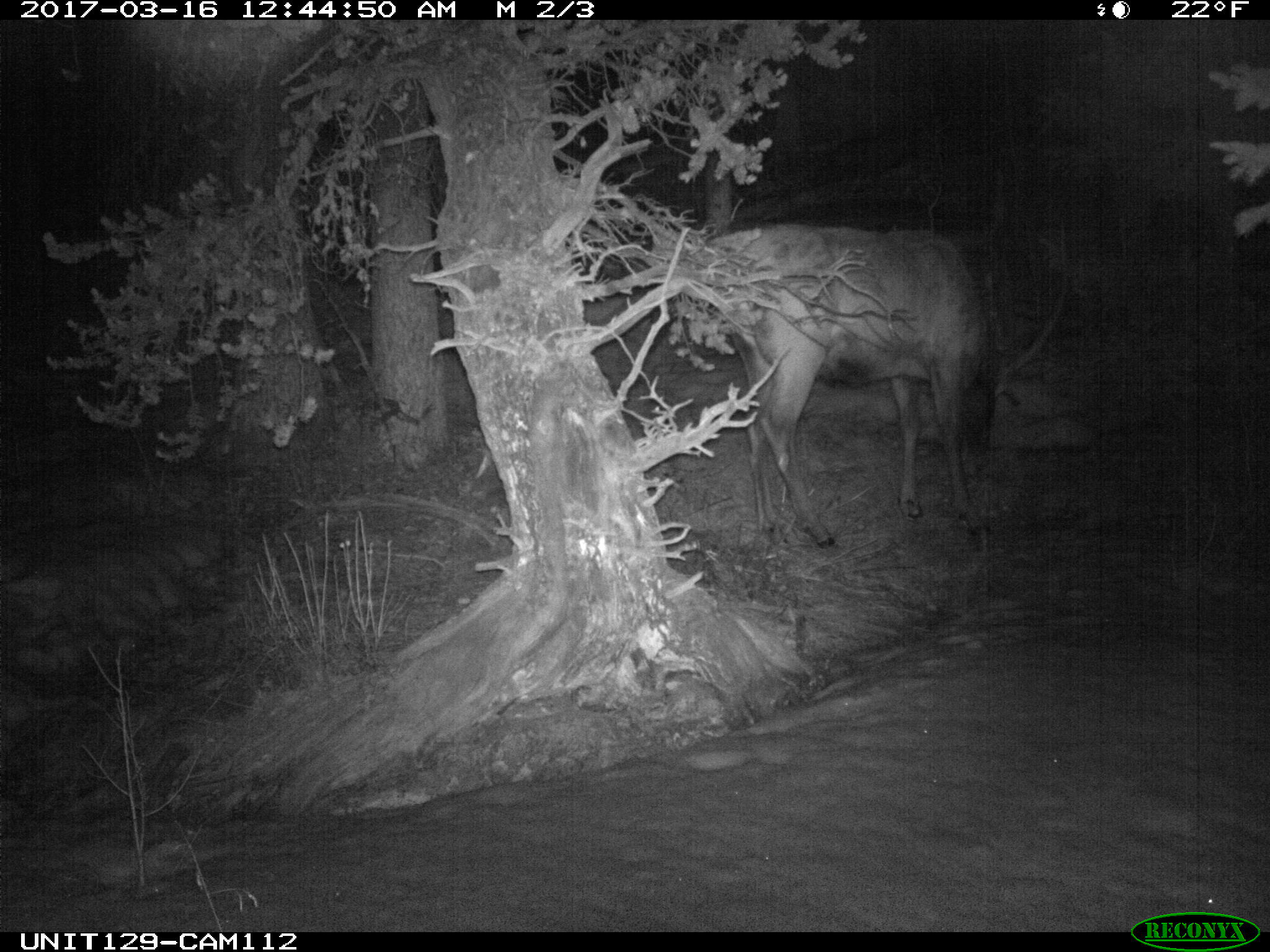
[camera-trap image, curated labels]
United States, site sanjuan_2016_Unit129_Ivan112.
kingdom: Animalia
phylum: Chordata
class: Mammalia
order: Artiodactyla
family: Cervidae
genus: Cervus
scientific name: Cervus elaphus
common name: red deer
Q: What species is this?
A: Cervus elaphus (red deer).